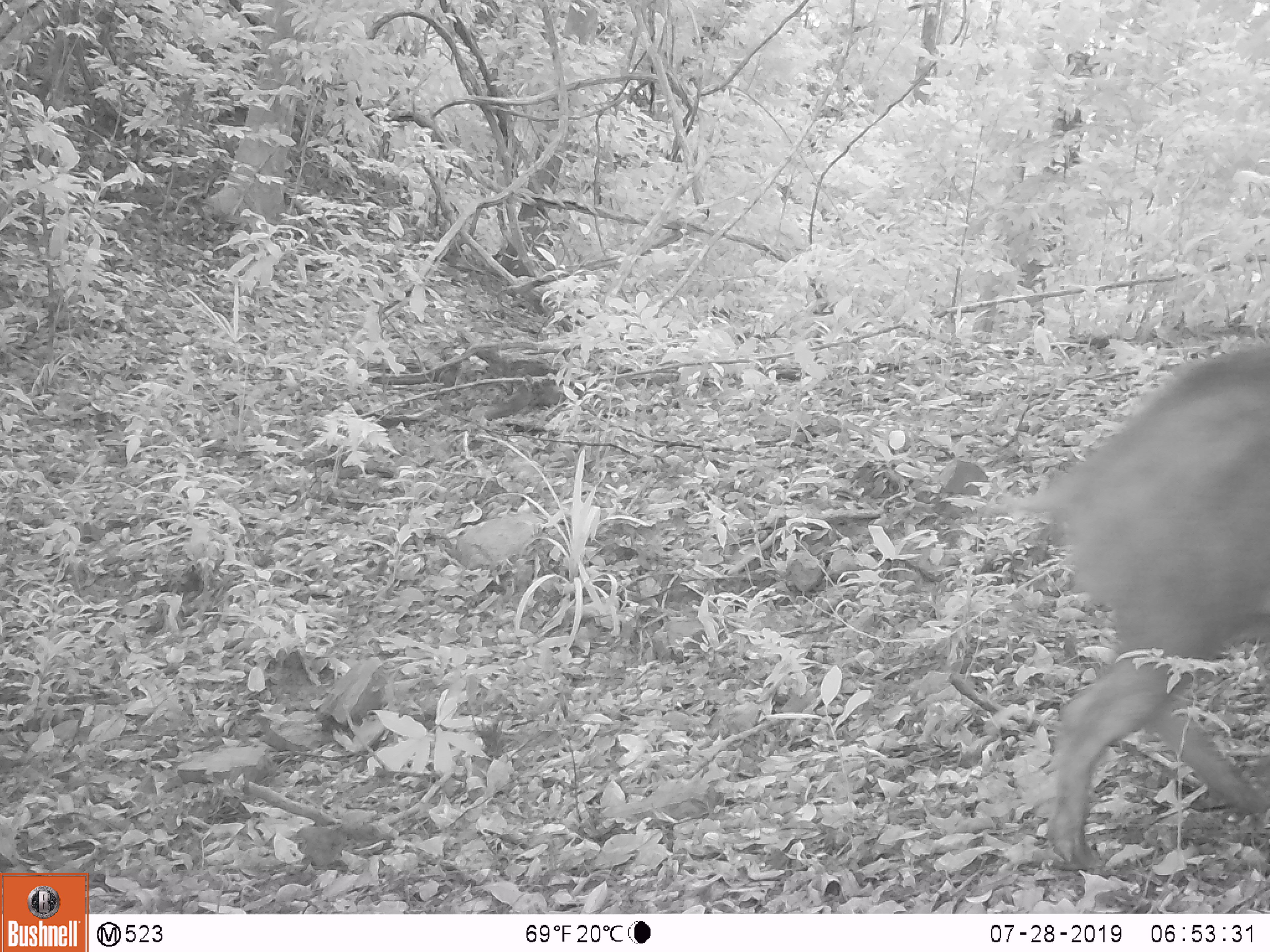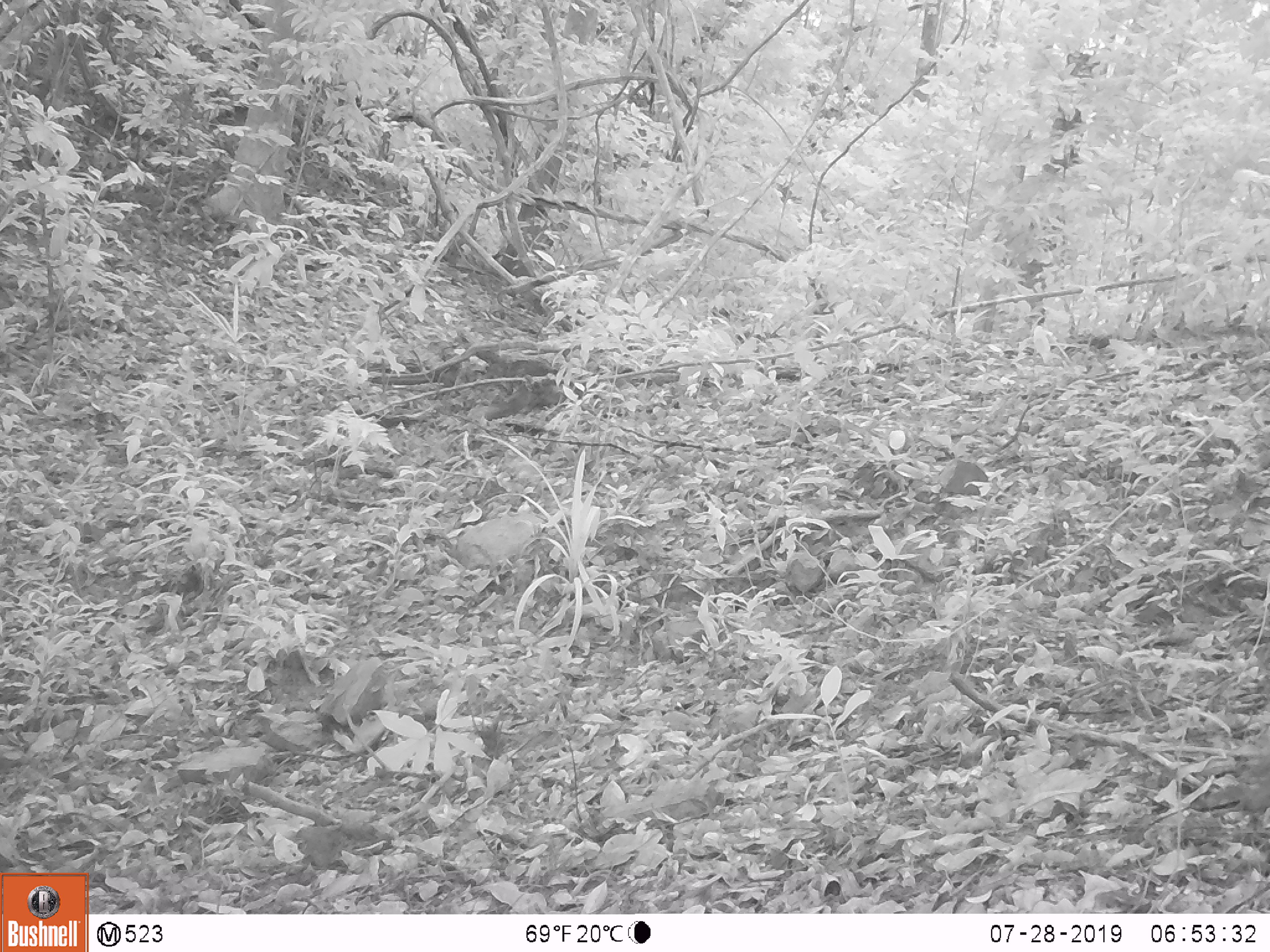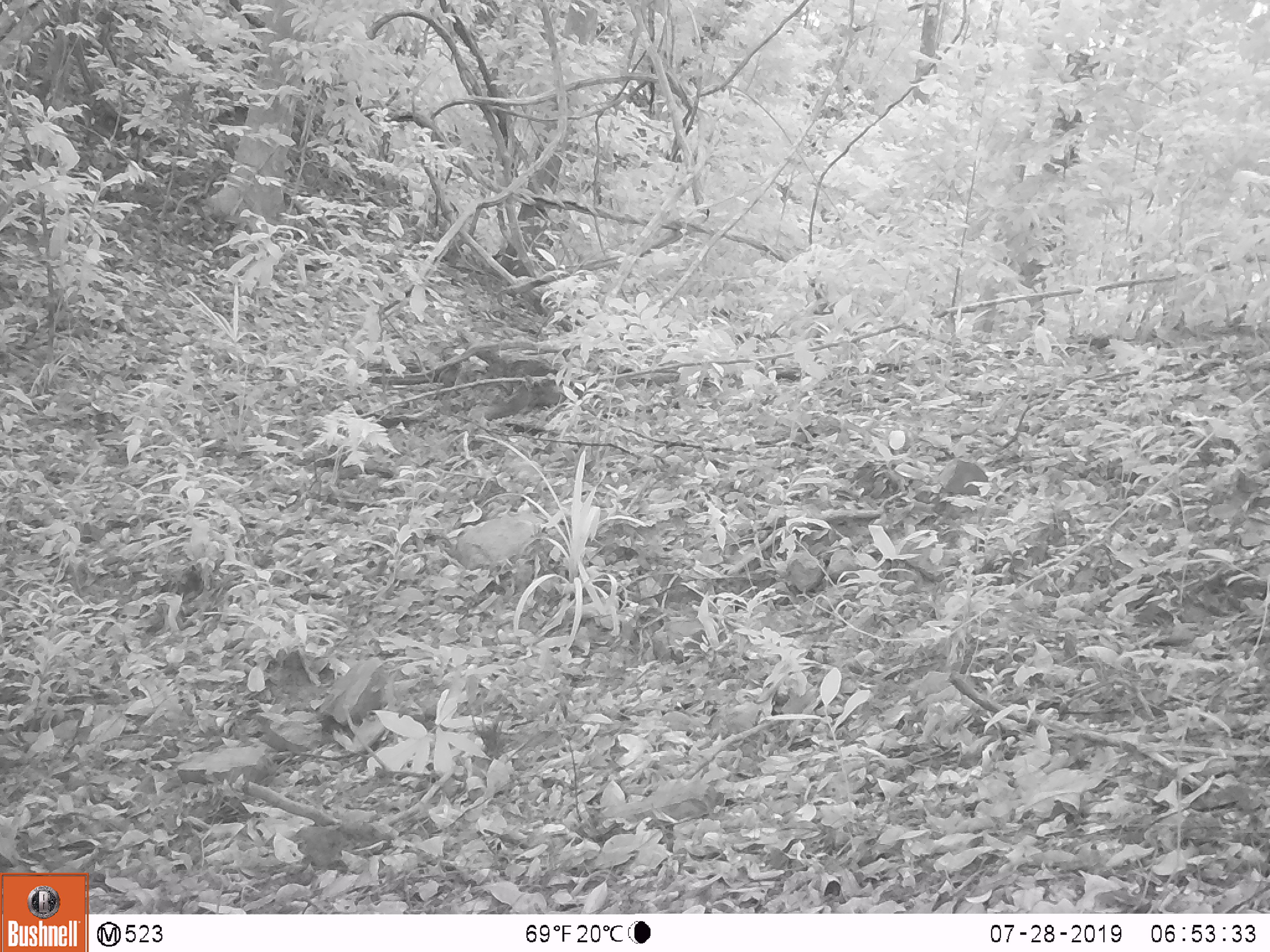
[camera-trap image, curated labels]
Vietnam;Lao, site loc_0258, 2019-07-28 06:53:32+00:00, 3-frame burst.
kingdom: Animalia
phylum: Chordata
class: Mammalia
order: Artiodactyla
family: Suidae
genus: Sus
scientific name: Sus scrofa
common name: eurasian wild pig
Eurasian wild pig (Sus scrofa). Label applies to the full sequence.